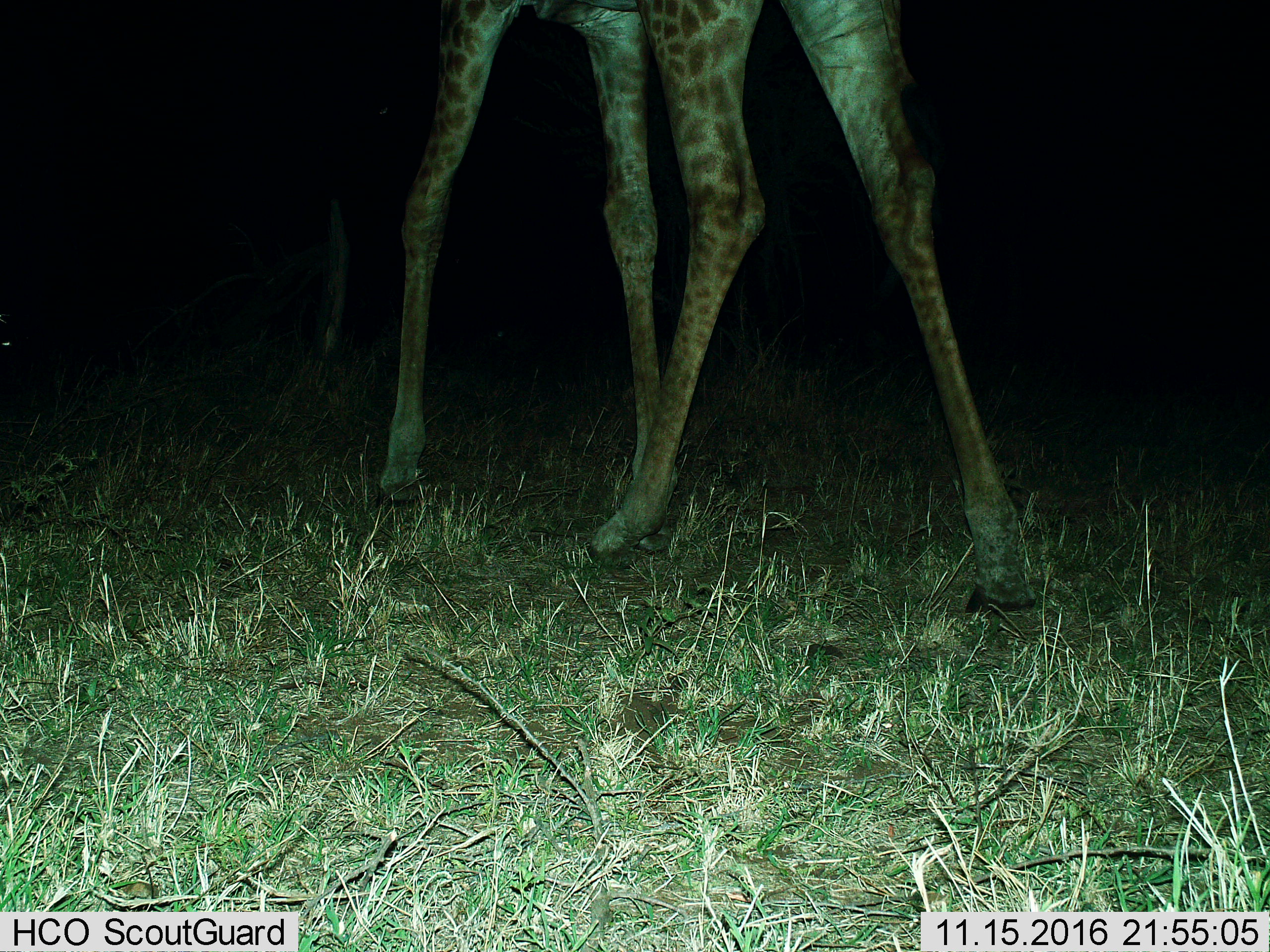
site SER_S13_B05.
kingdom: Animalia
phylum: Chordata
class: Mammalia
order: Artiodactyla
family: Giraffidae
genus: Giraffa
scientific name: Giraffa camelopardalis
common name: giraffe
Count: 1.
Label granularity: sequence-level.